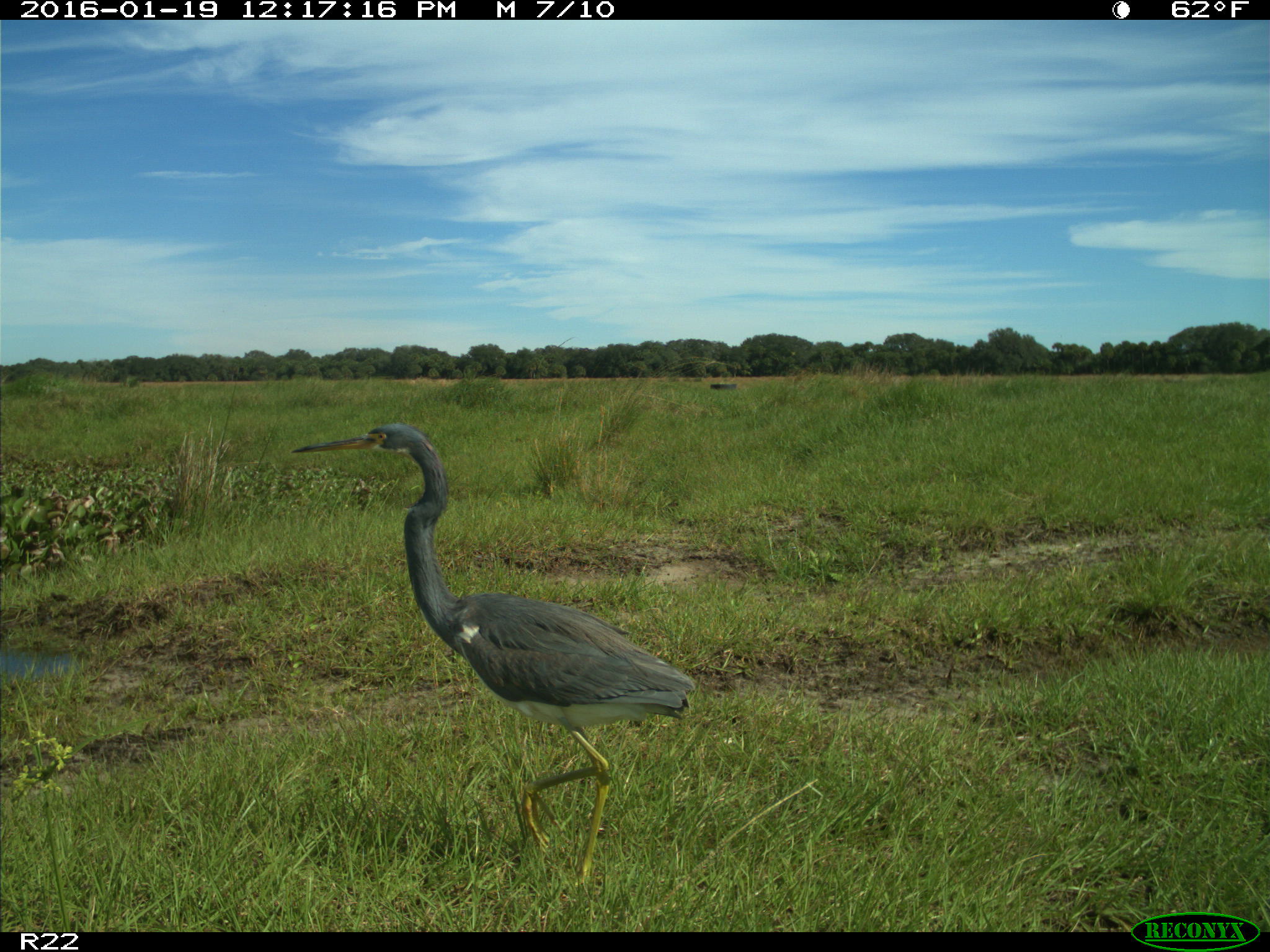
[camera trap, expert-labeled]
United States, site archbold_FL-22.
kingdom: Animalia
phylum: Chordata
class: Aves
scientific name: Aves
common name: birds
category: unidentified bird